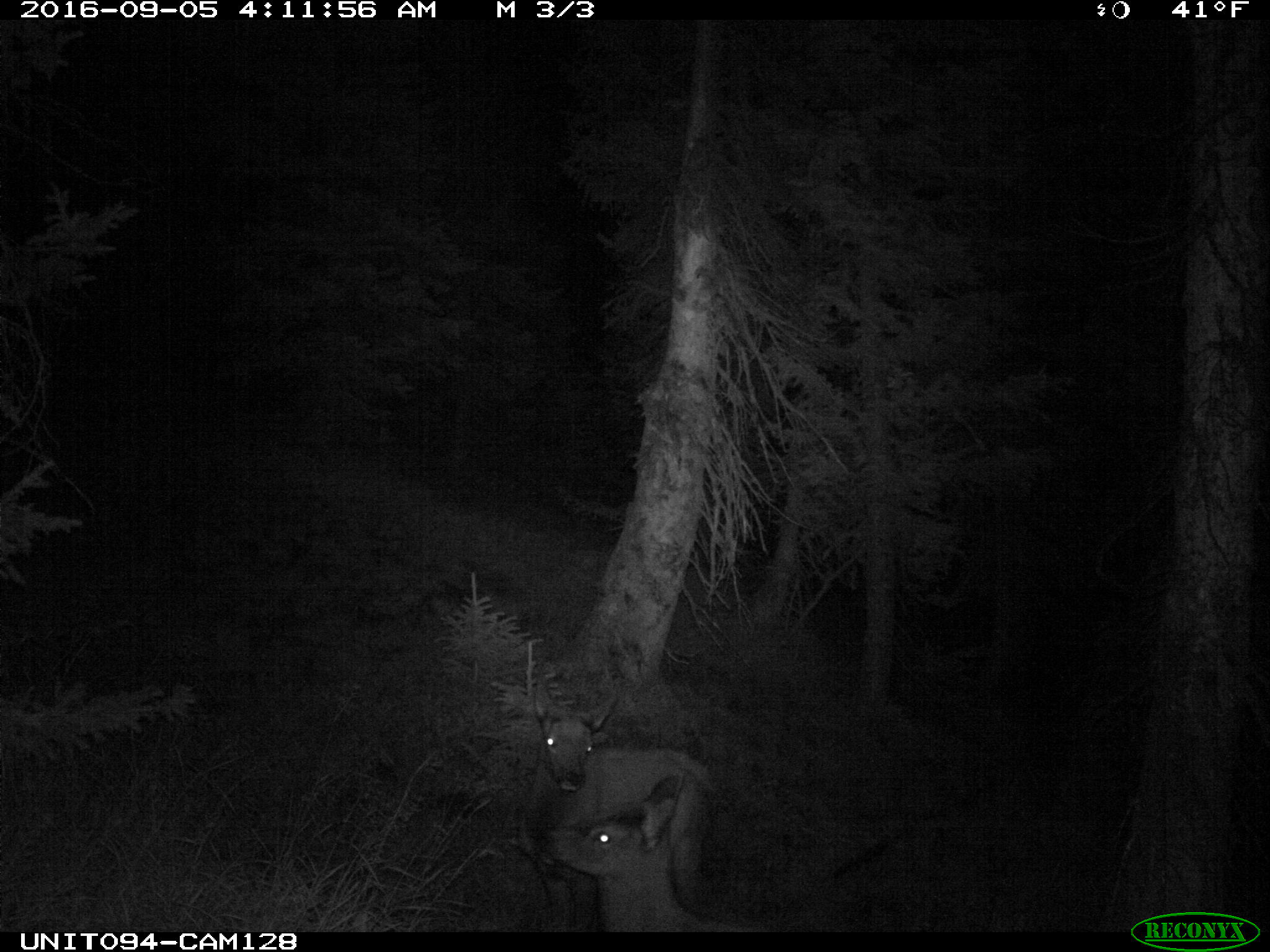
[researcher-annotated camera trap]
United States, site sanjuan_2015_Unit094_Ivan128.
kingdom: Animalia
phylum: Chordata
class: Mammalia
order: Artiodactyla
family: Cervidae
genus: Cervus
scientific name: Cervus elaphus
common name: red deer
Cervus elaphus (red deer).